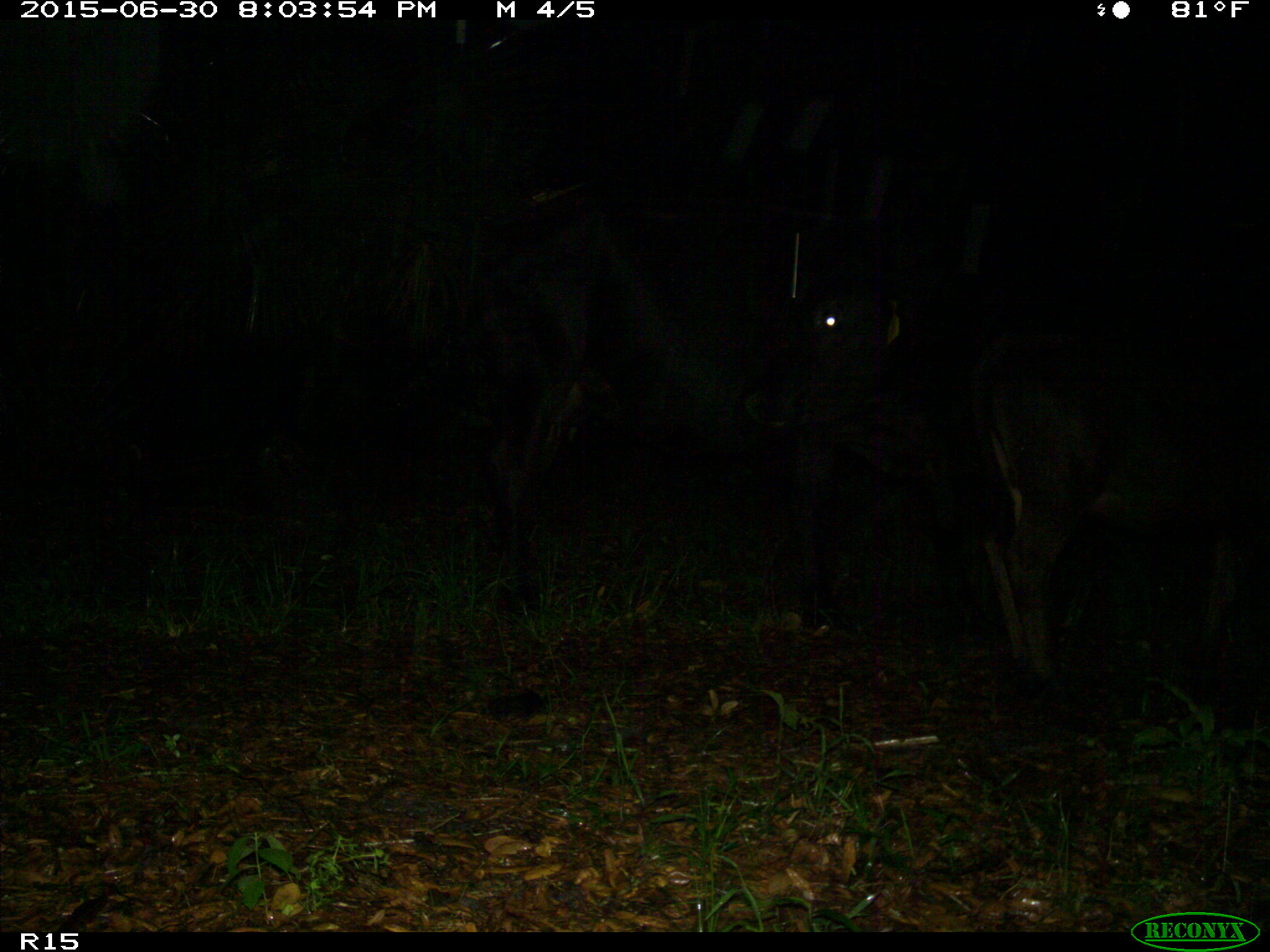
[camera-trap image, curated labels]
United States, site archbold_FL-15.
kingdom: Animalia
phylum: Chordata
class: Mammalia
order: Artiodactyla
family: Bovidae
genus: Bos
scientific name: Bos taurus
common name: domestic cow